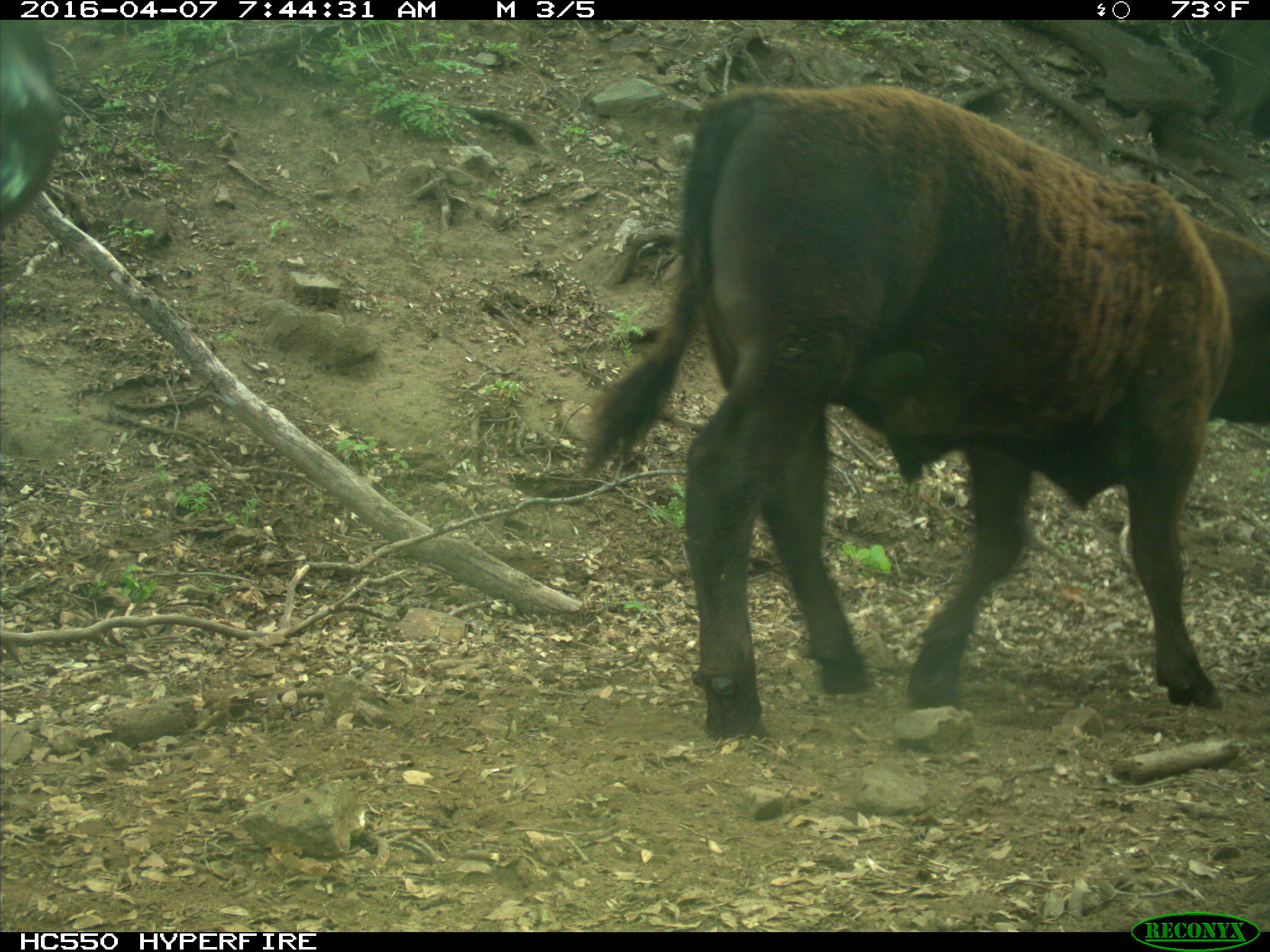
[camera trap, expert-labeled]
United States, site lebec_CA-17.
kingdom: Animalia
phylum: Chordata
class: Mammalia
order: Artiodactyla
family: Bovidae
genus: Bos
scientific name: Bos taurus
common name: domestic cow